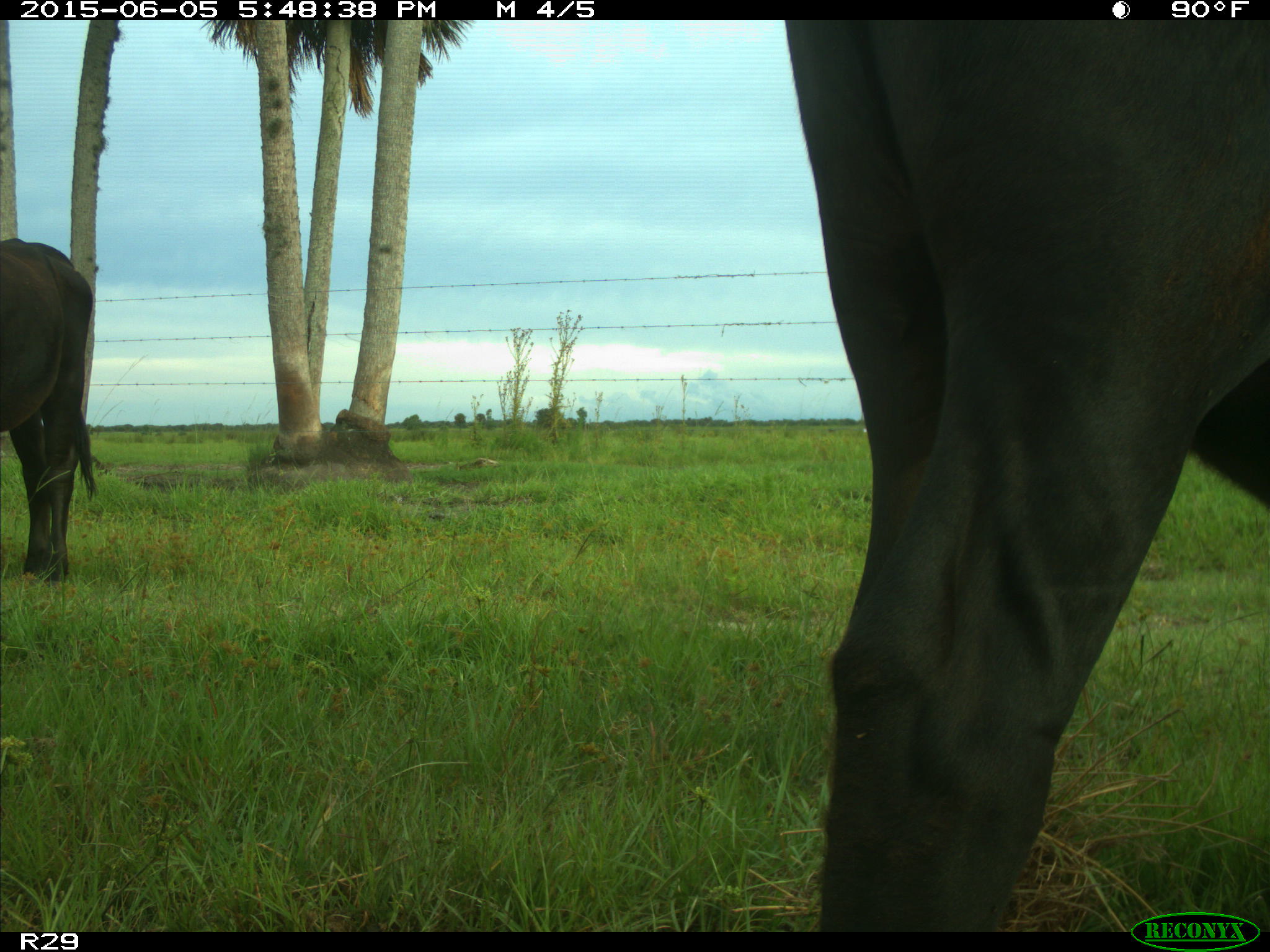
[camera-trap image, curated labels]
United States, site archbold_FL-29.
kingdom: Animalia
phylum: Chordata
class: Mammalia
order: Artiodactyla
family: Bovidae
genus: Bos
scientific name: Bos taurus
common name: domestic cow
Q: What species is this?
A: Bos taurus (domestic cow).